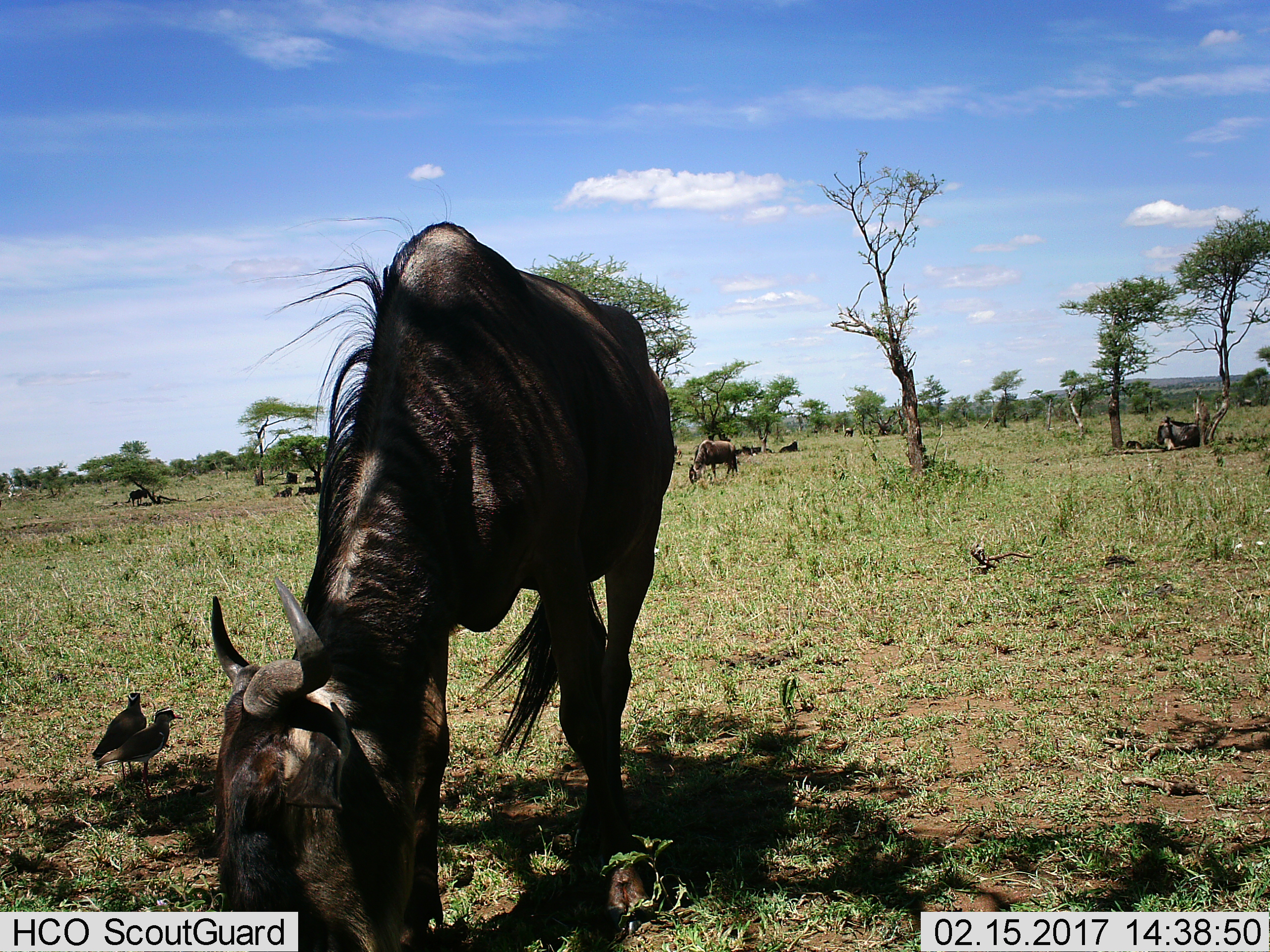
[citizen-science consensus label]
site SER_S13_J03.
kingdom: Animalia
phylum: Chordata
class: Mammalia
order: Artiodactyla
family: Bovidae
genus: Connochaetes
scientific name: Connochaetes taurinus taurinus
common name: blue wildebeest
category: wildebeestblue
Wildebeestblue (blue wildebeest) (Connochaetes taurinus taurinus), count 9. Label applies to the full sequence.